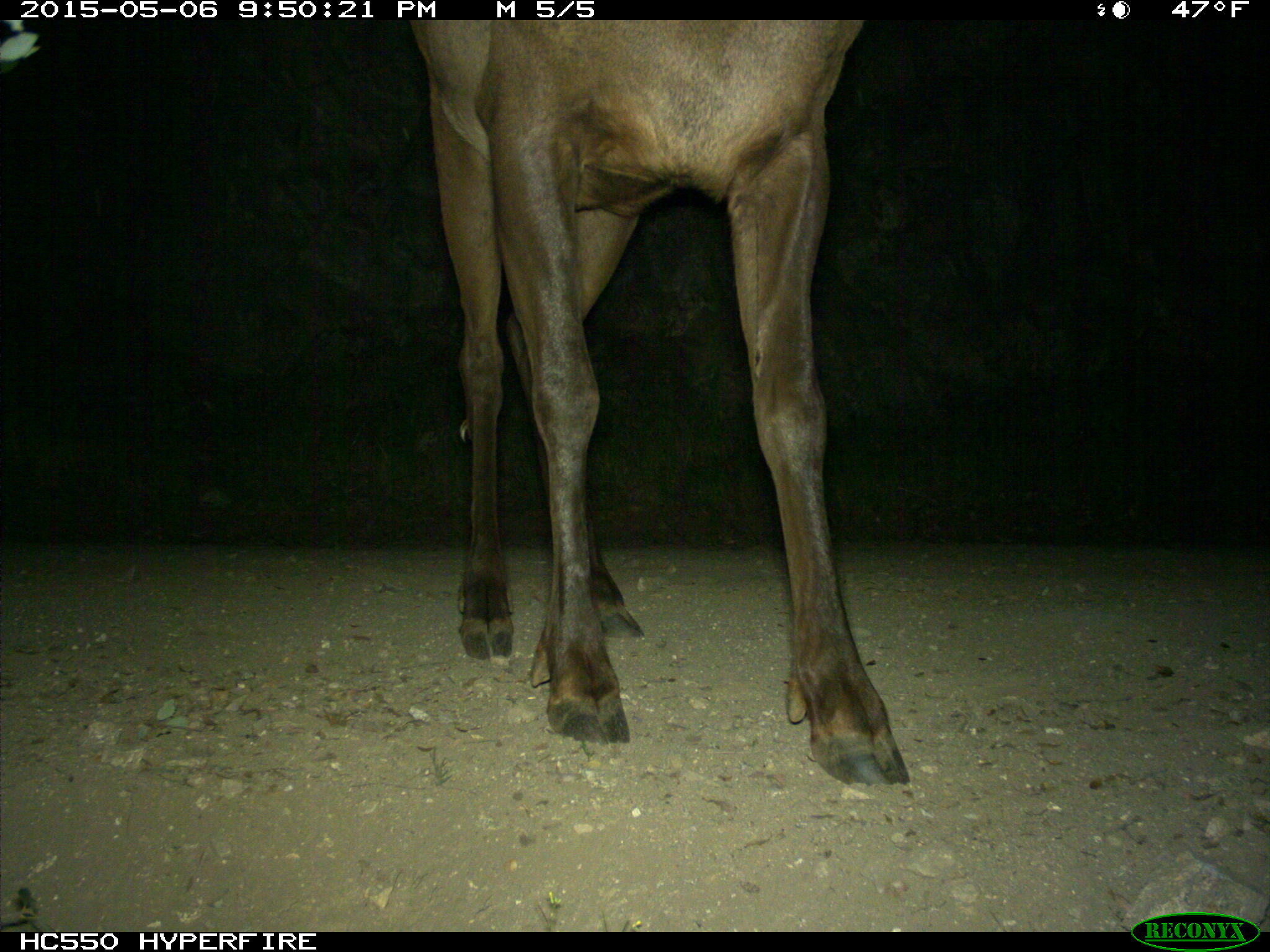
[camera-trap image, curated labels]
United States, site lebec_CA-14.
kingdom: Animalia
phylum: Chordata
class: Mammalia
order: Artiodactyla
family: Cervidae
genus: Cervus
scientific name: Cervus canadensis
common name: elk